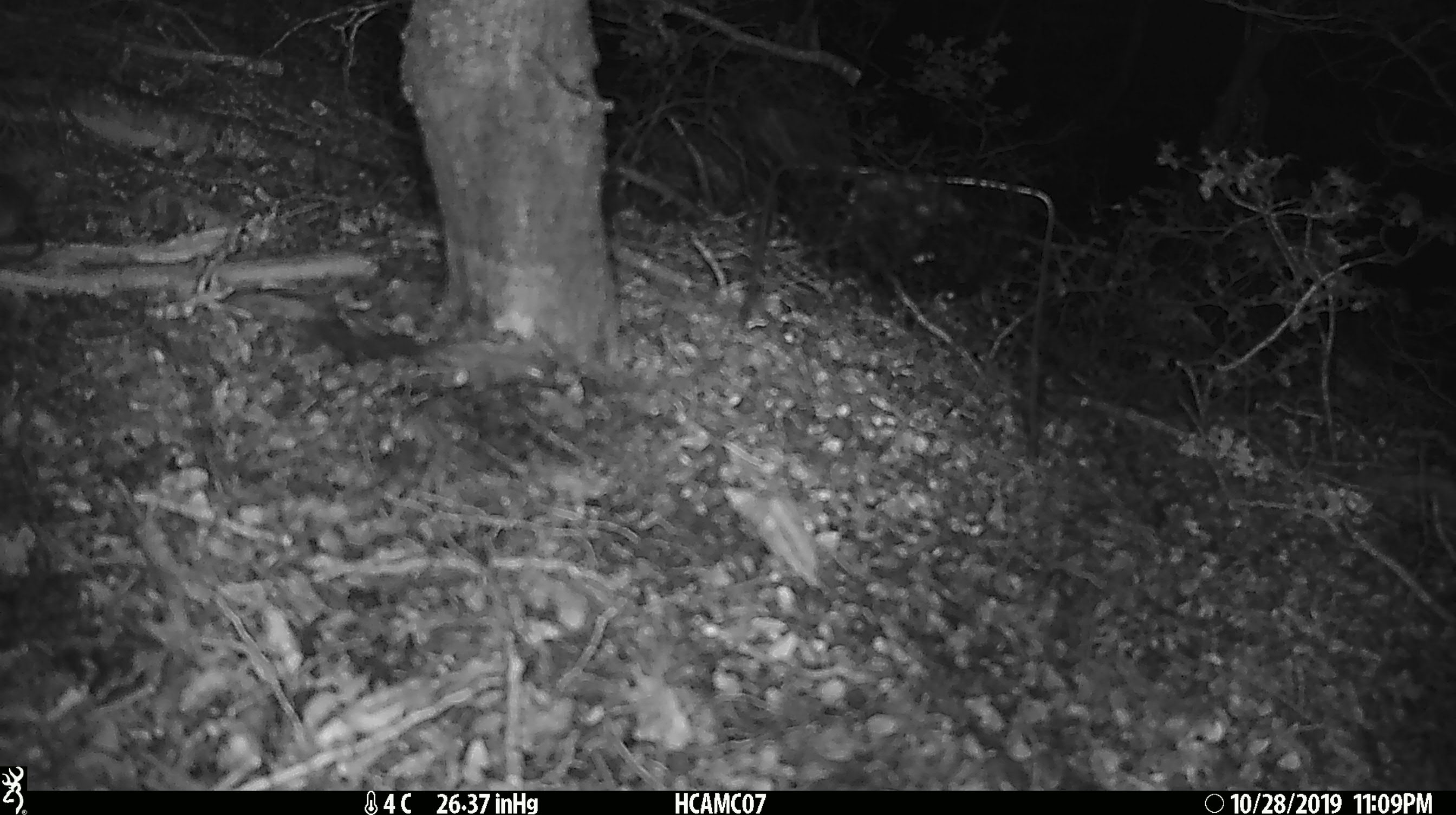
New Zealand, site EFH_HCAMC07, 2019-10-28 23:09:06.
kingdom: Animalia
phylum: Chordata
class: Mammalia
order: Rodentia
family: Muridae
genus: Mus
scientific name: Mus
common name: mouse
Mouse (Mus).